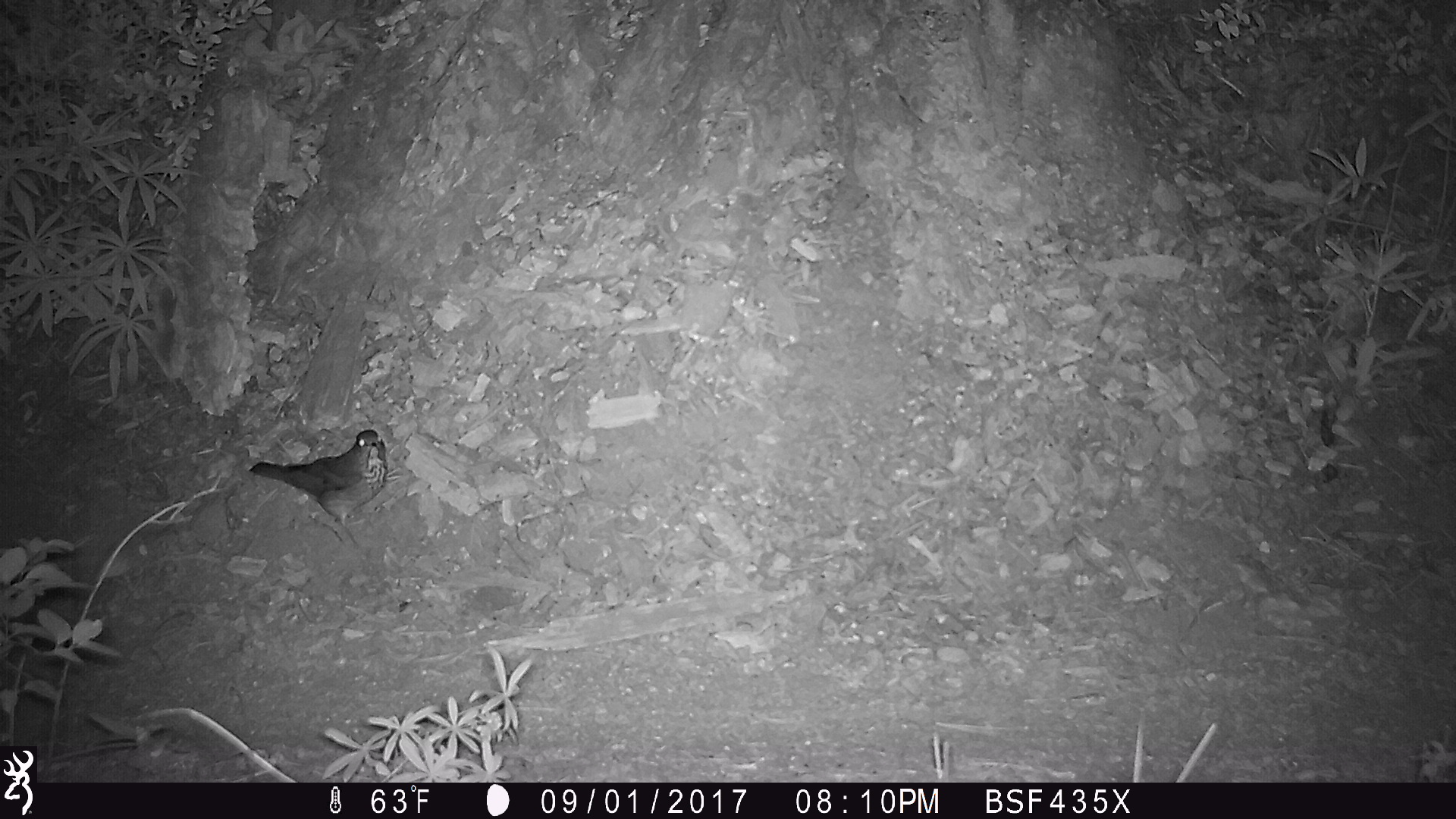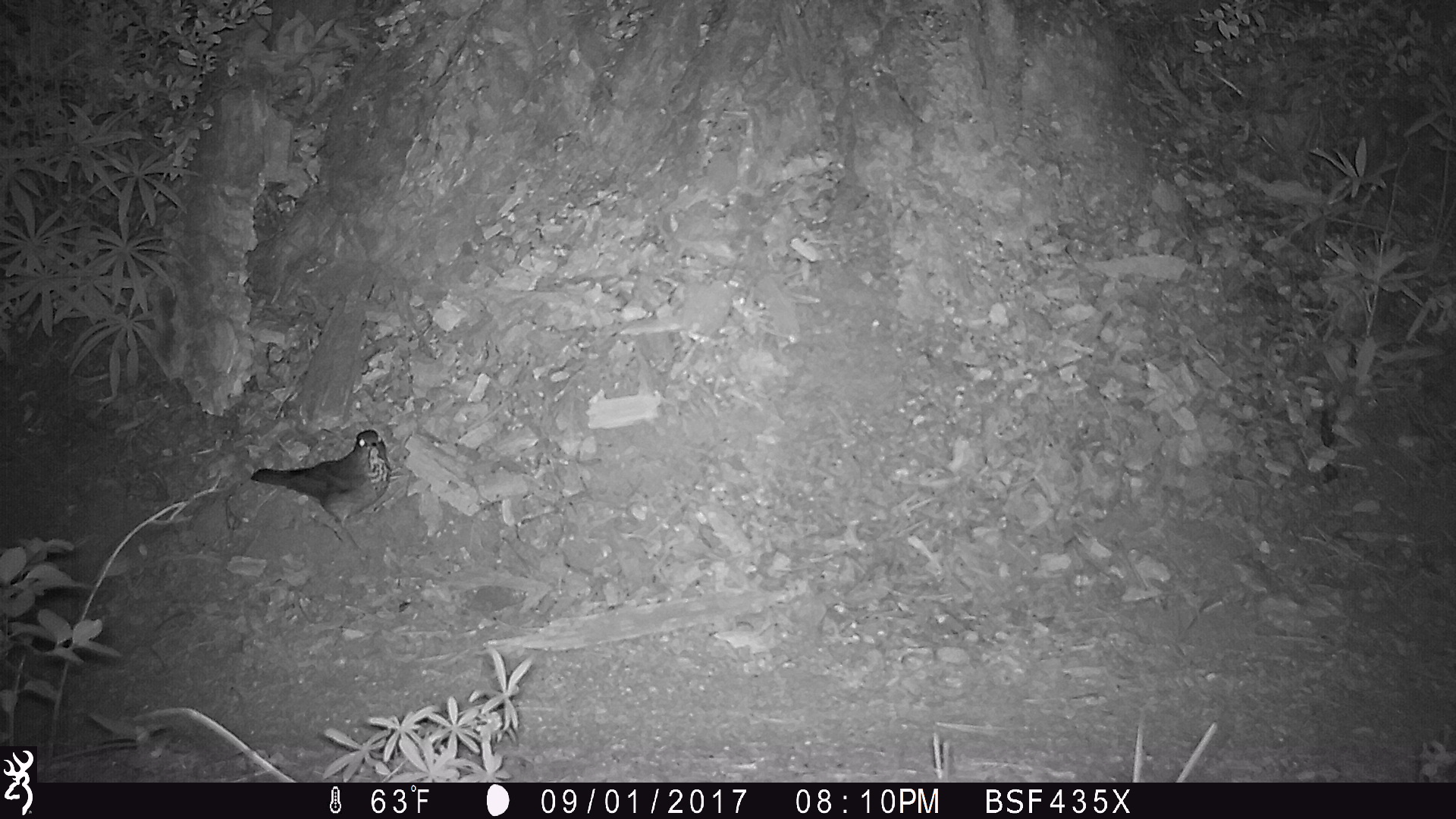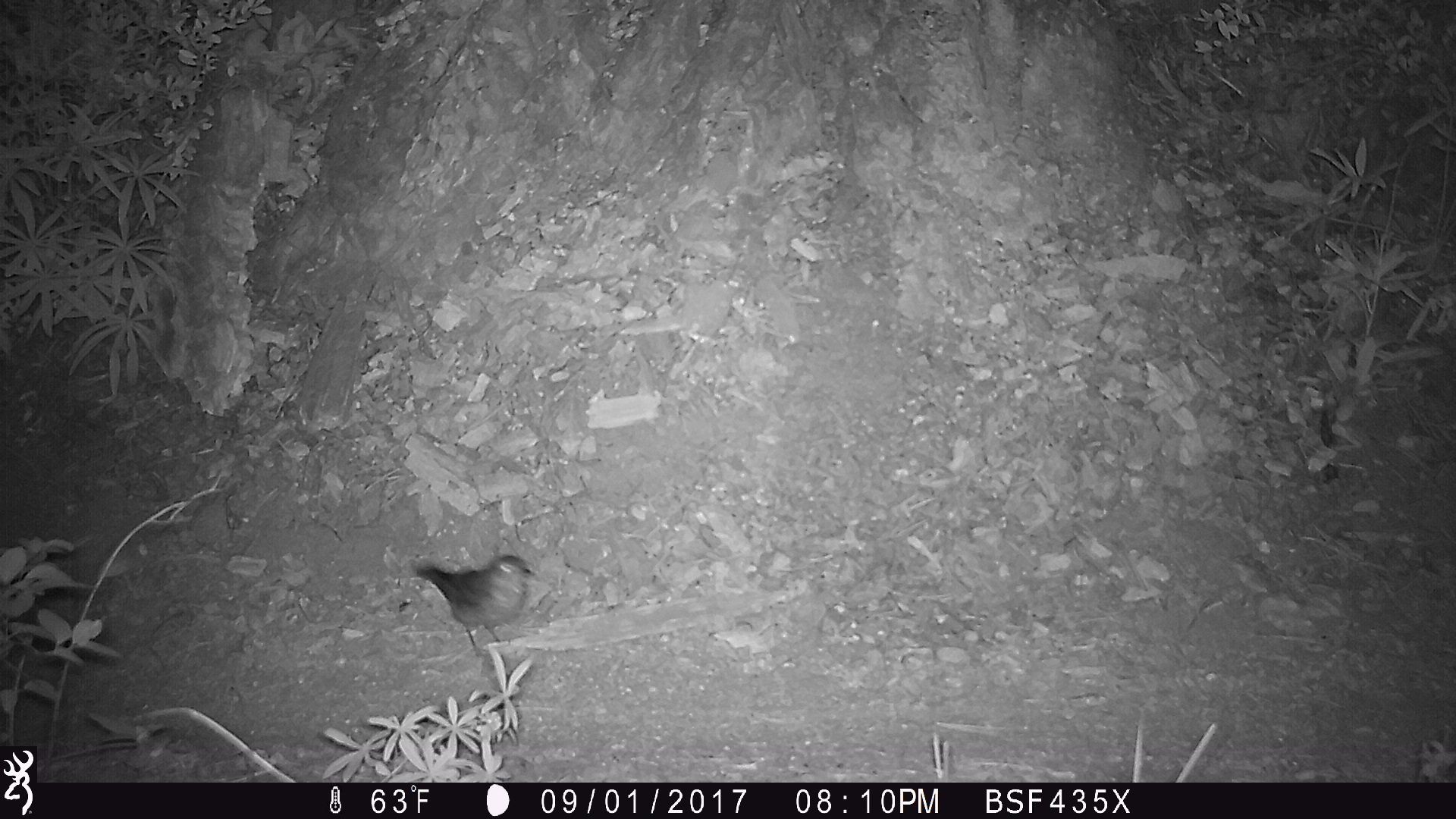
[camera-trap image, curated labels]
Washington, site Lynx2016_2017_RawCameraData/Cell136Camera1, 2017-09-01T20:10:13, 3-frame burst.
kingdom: Animalia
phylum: Chordata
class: Aves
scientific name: Aves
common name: birds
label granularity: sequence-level